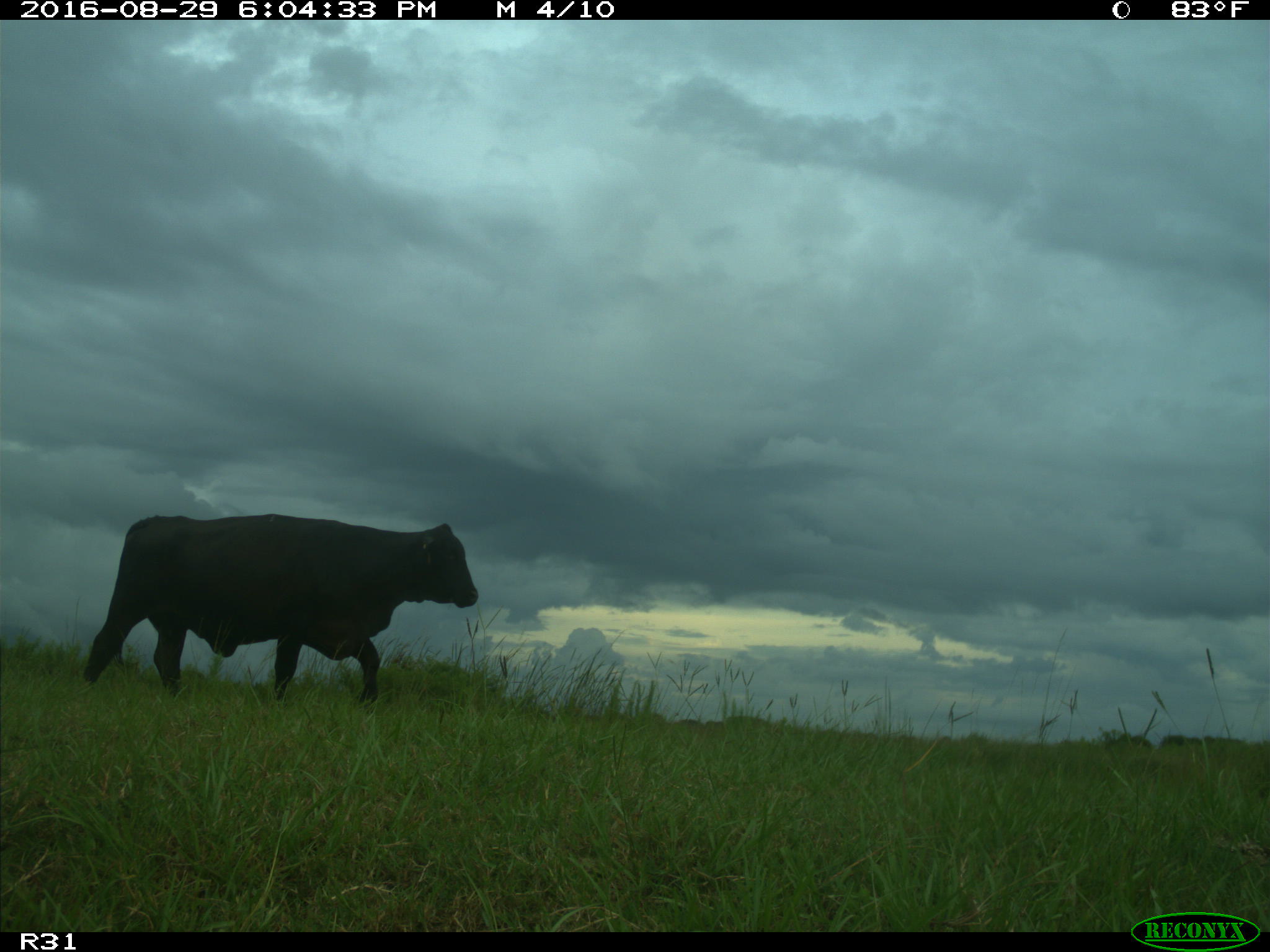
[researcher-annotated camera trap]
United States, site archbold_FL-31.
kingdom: Animalia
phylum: Chordata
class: Mammalia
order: Artiodactyla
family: Bovidae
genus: Bos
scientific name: Bos taurus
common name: domestic cow